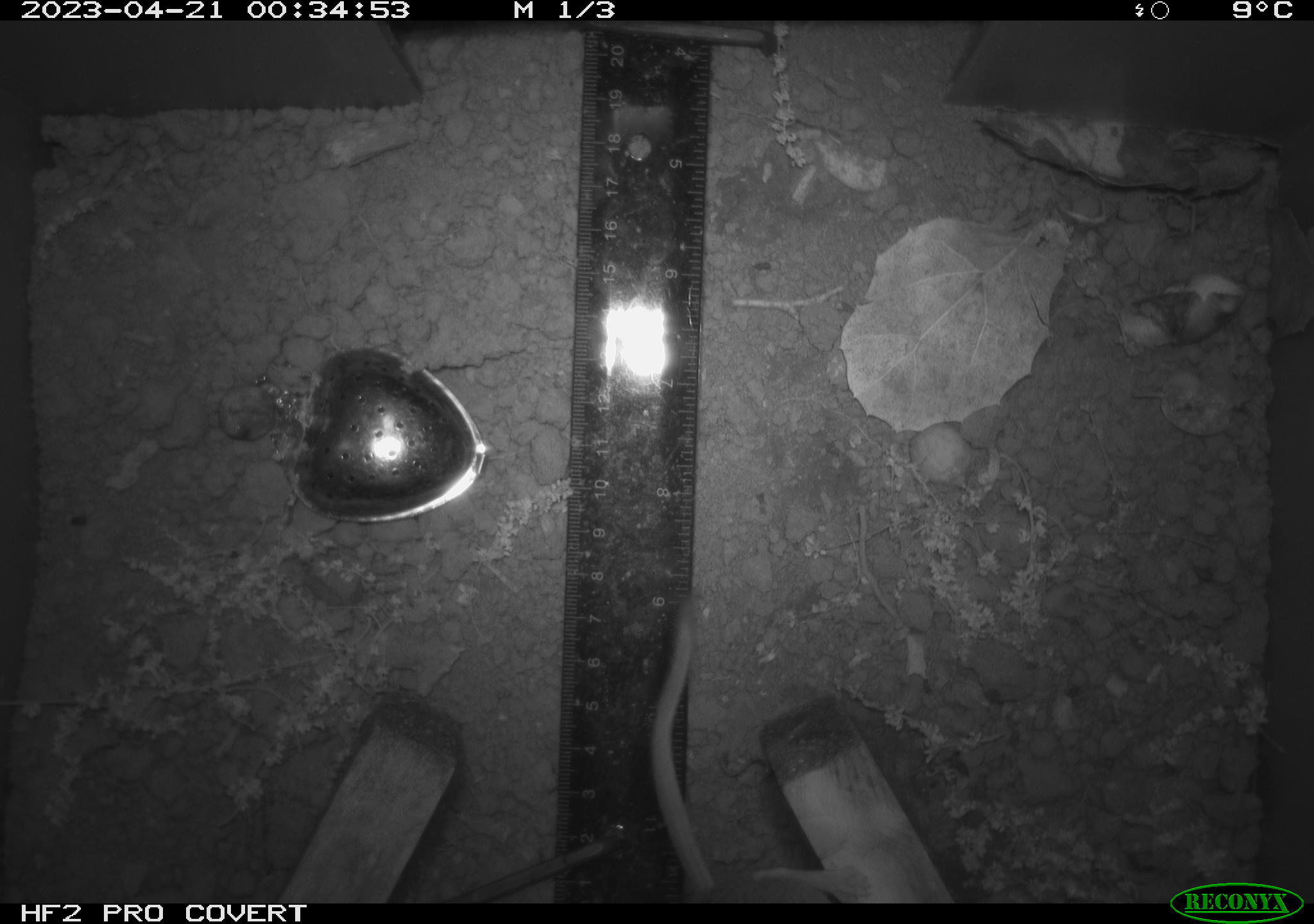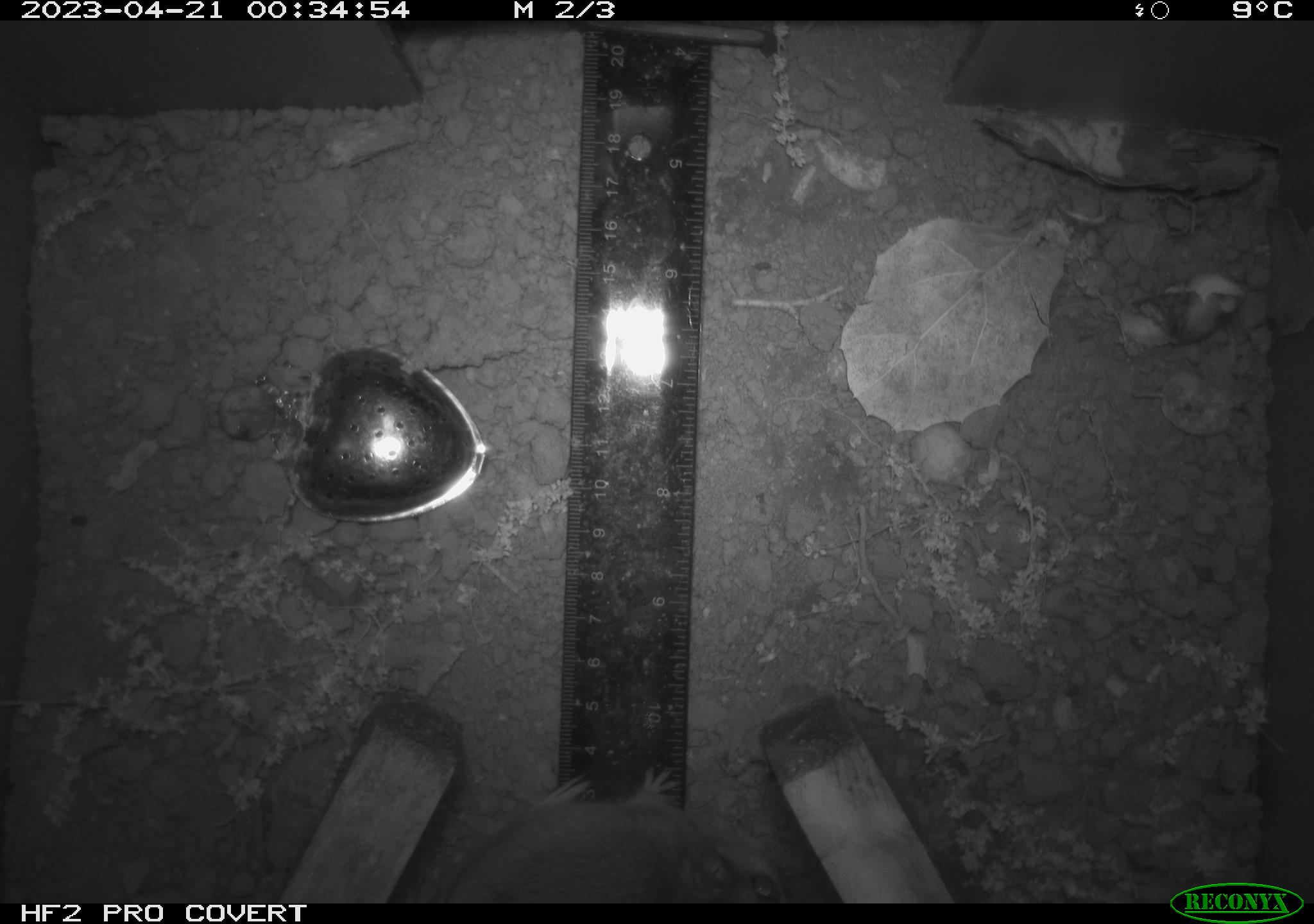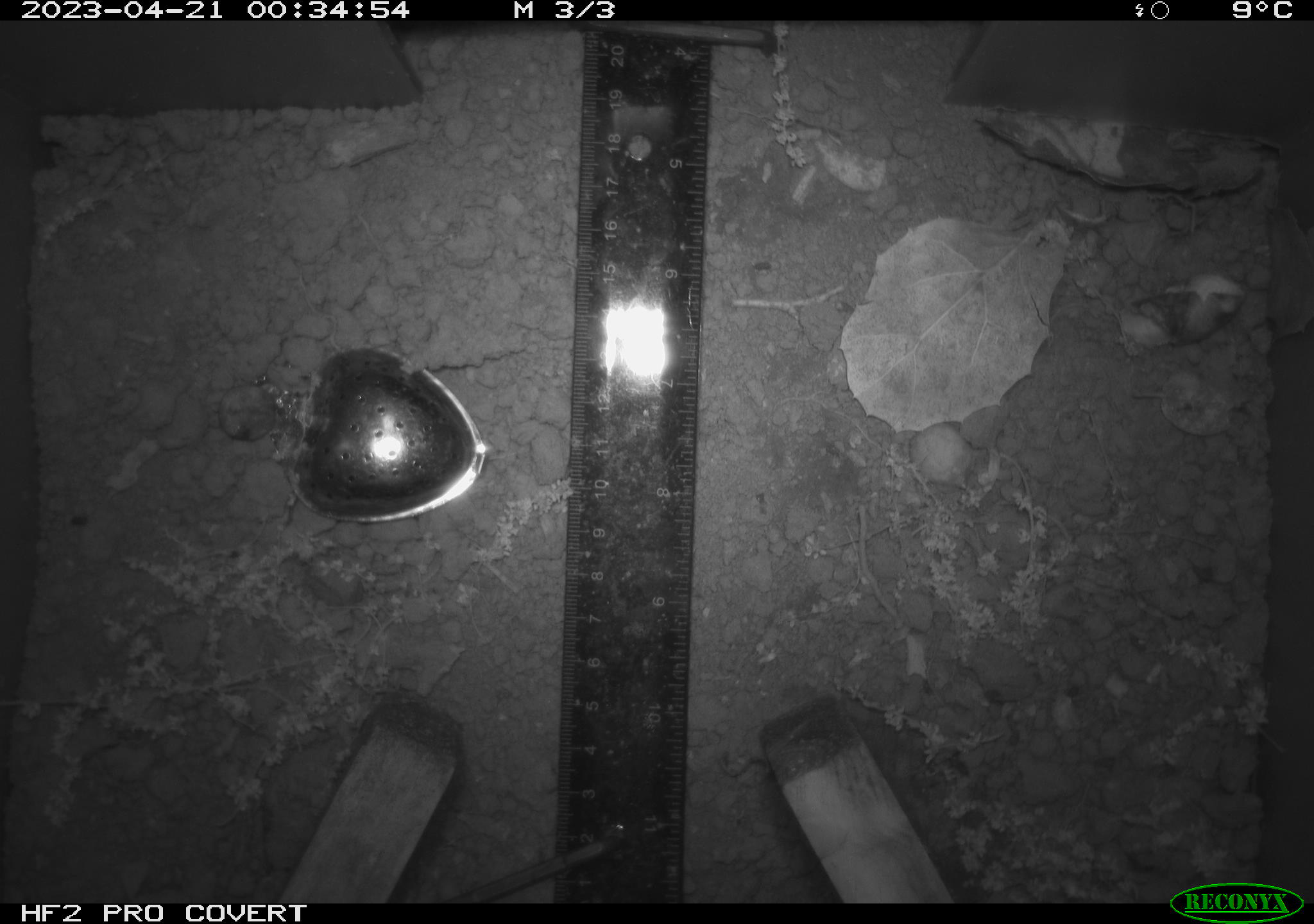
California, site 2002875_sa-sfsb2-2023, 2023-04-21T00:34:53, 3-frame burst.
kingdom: Animalia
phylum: Chordata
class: Mammalia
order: Rodentia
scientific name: Rodentia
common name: mouse species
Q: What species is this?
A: Mouse species (Rodentia).